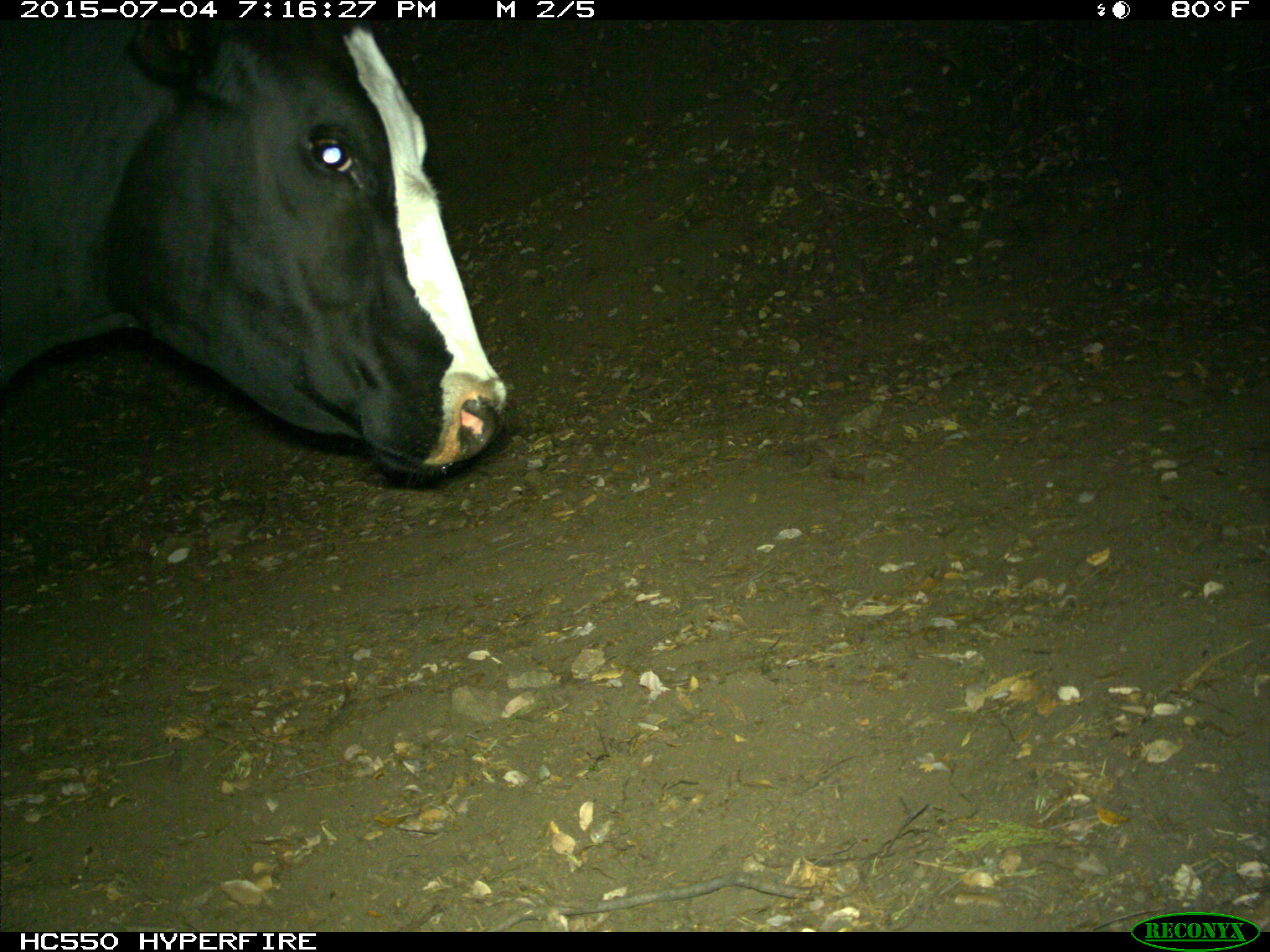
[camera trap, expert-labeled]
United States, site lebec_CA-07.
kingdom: Animalia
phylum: Chordata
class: Mammalia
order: Artiodactyla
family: Bovidae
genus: Bos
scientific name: Bos taurus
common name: domestic cow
Bos taurus (domestic cow).